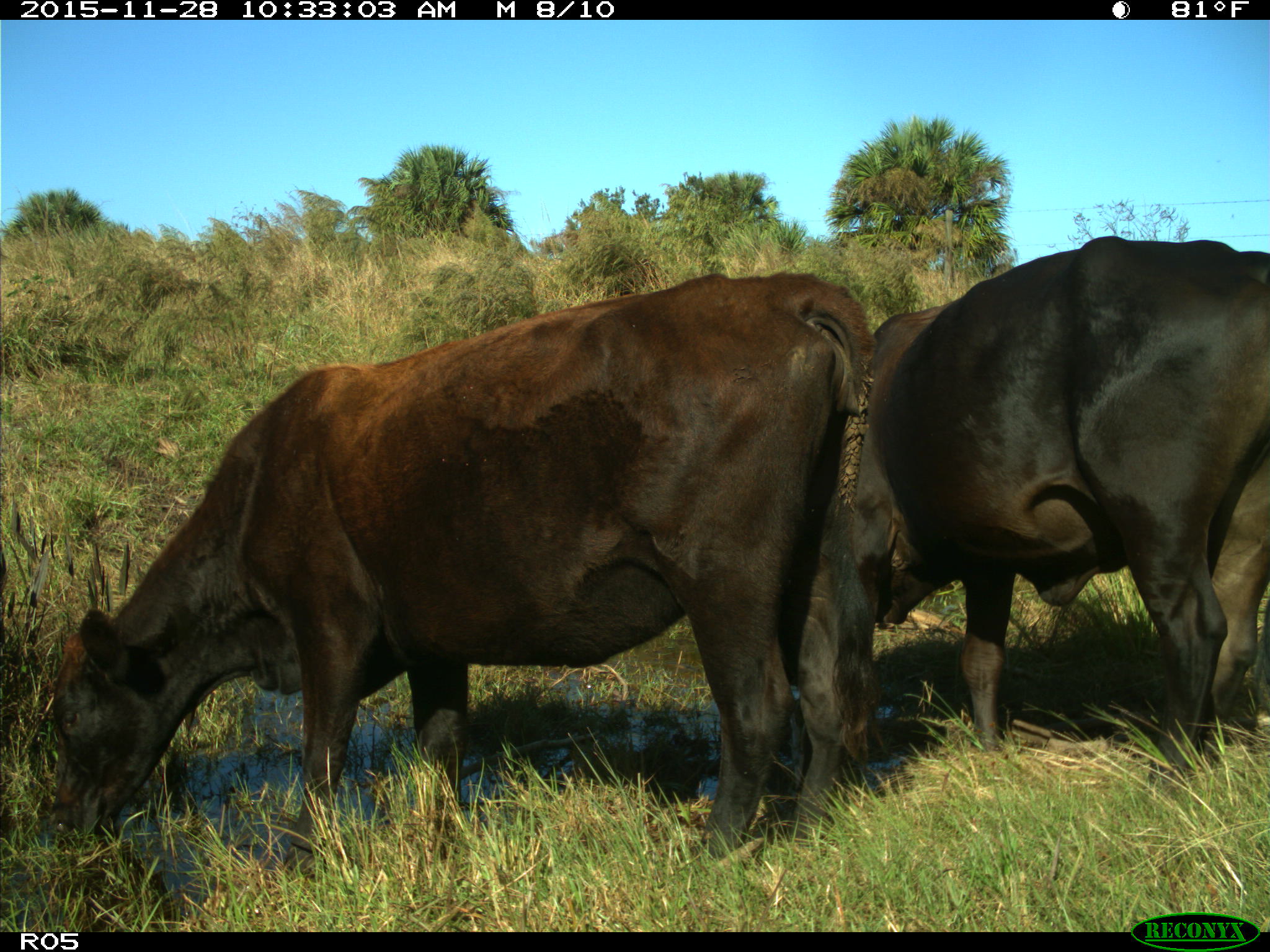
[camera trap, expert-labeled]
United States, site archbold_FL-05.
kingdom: Animalia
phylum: Chordata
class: Mammalia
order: Artiodactyla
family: Bovidae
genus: Bos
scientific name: Bos taurus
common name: domestic cow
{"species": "Bos taurus (domestic cow)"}